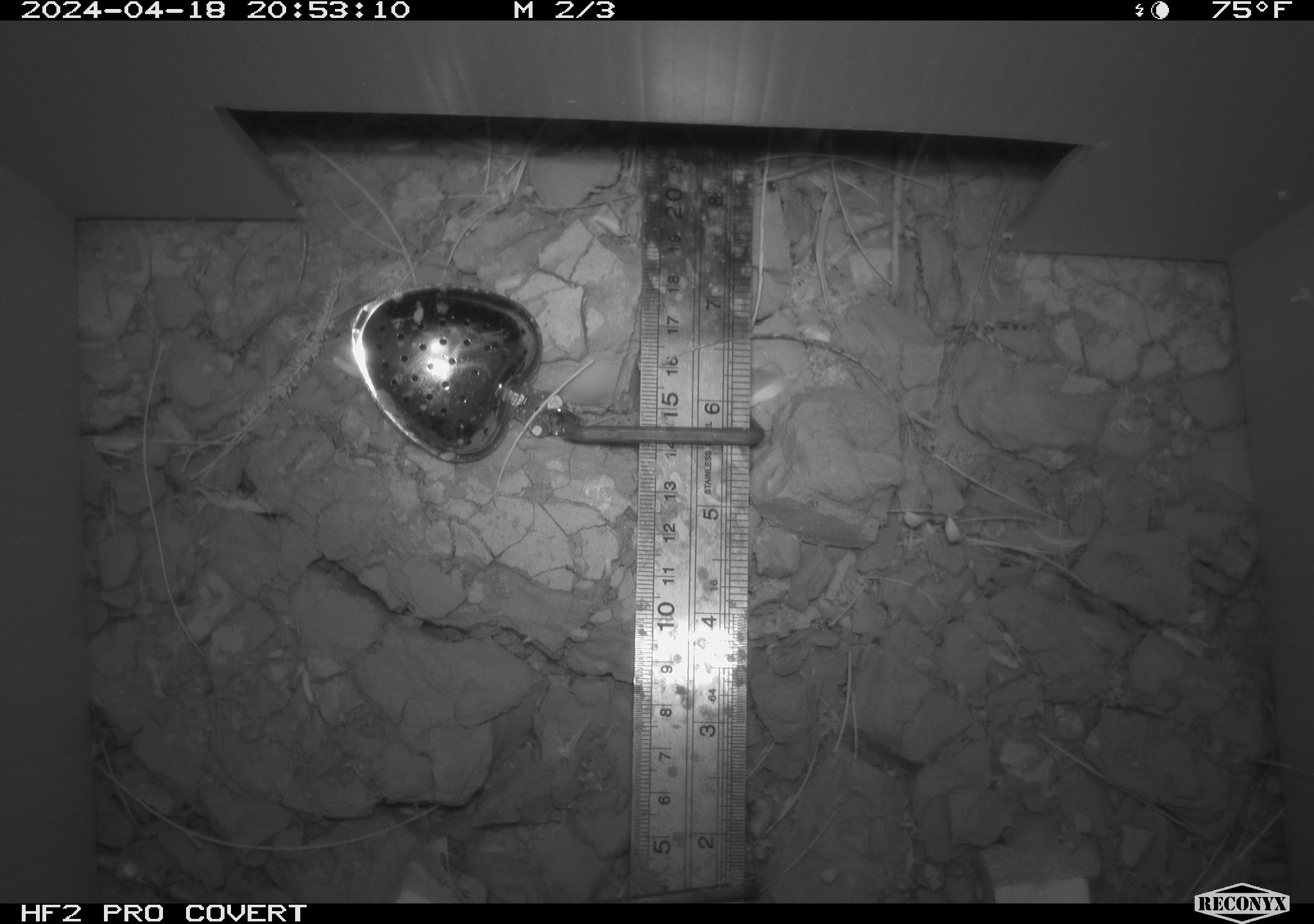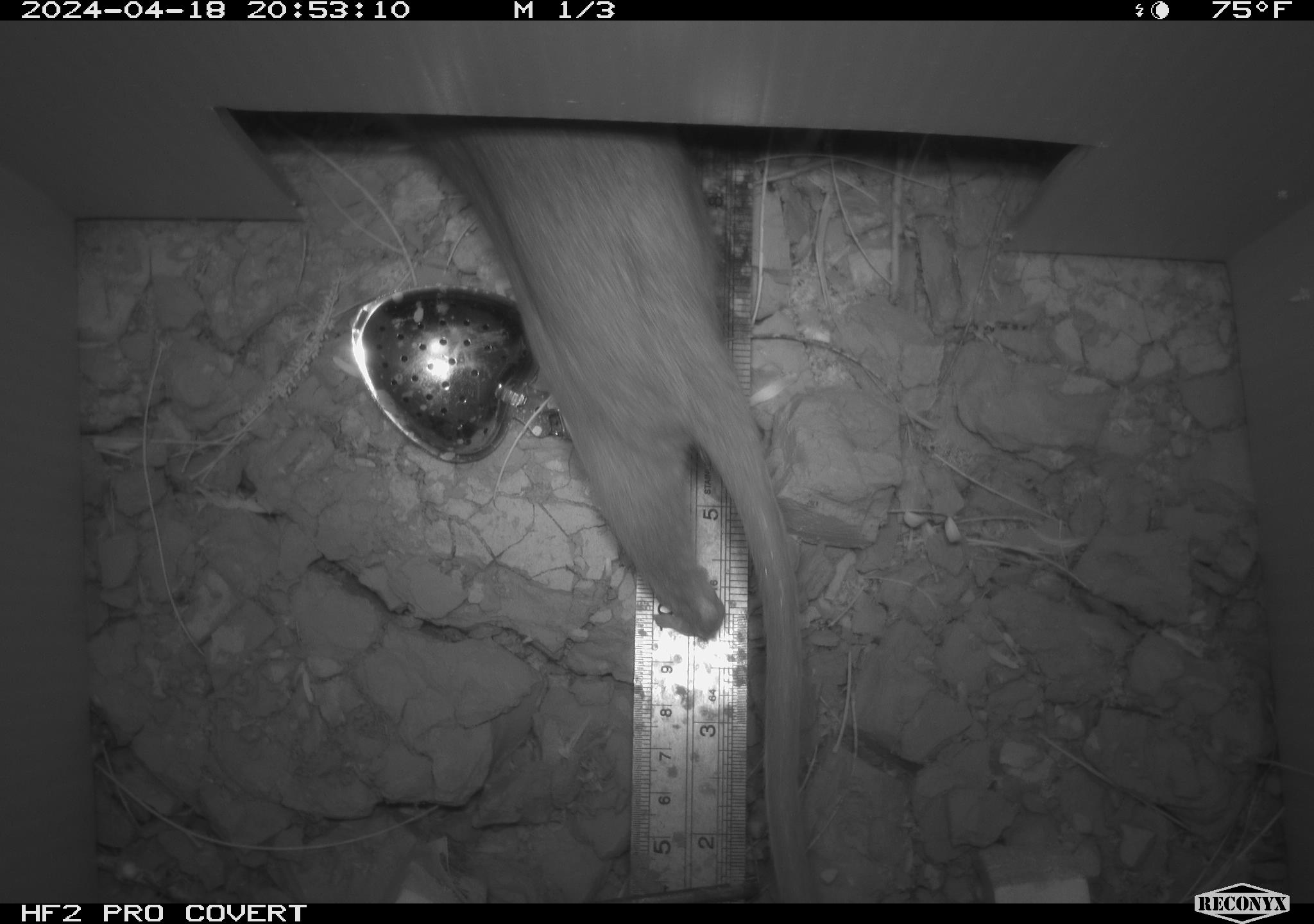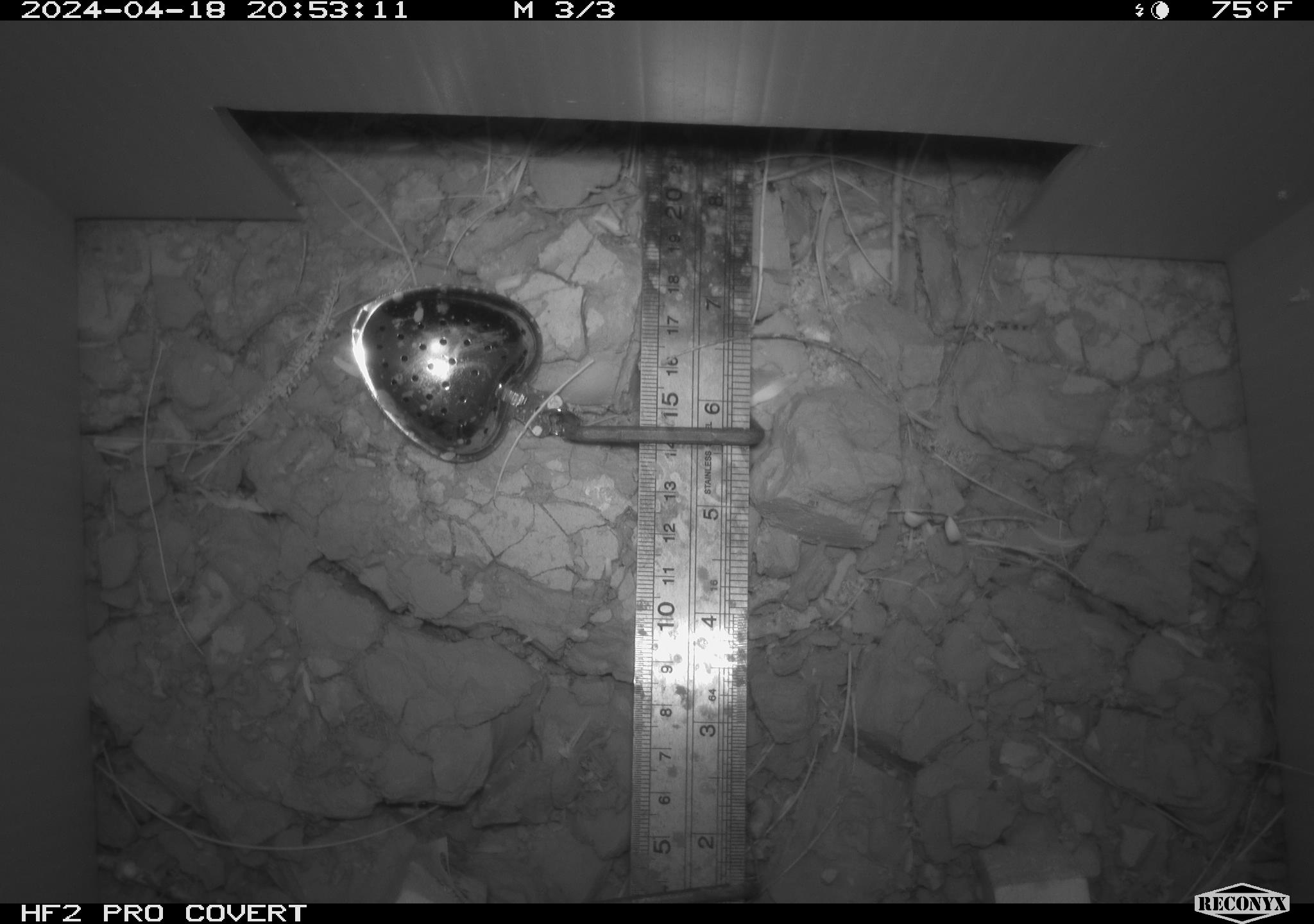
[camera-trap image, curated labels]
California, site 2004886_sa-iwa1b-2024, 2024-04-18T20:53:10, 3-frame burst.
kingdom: Animalia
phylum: Chordata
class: Mammalia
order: Rodentia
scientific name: Rodentia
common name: woodrat or rat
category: woodrat or rat species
Woodrat or rat species (woodrat or rat) (Rodentia).